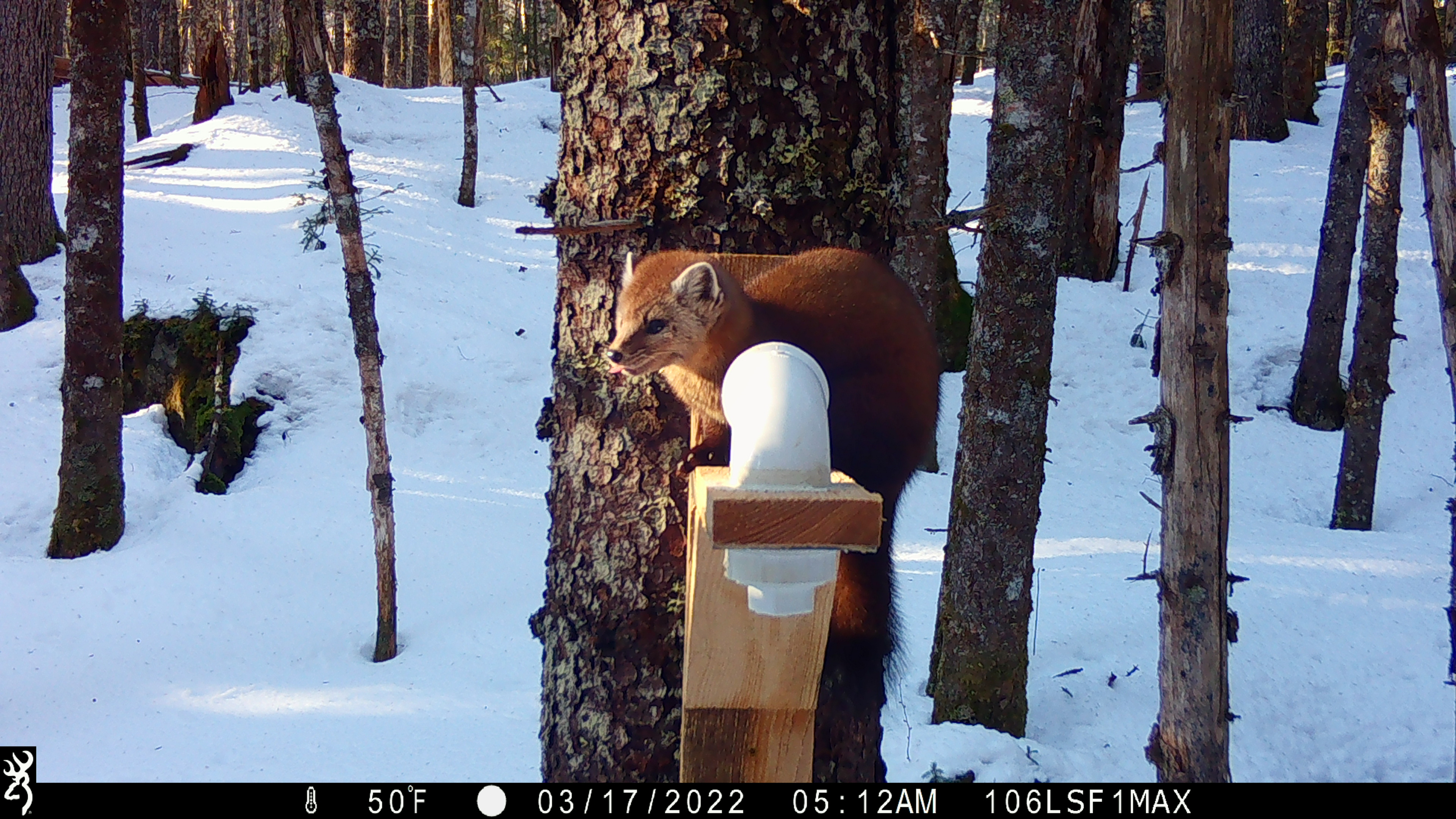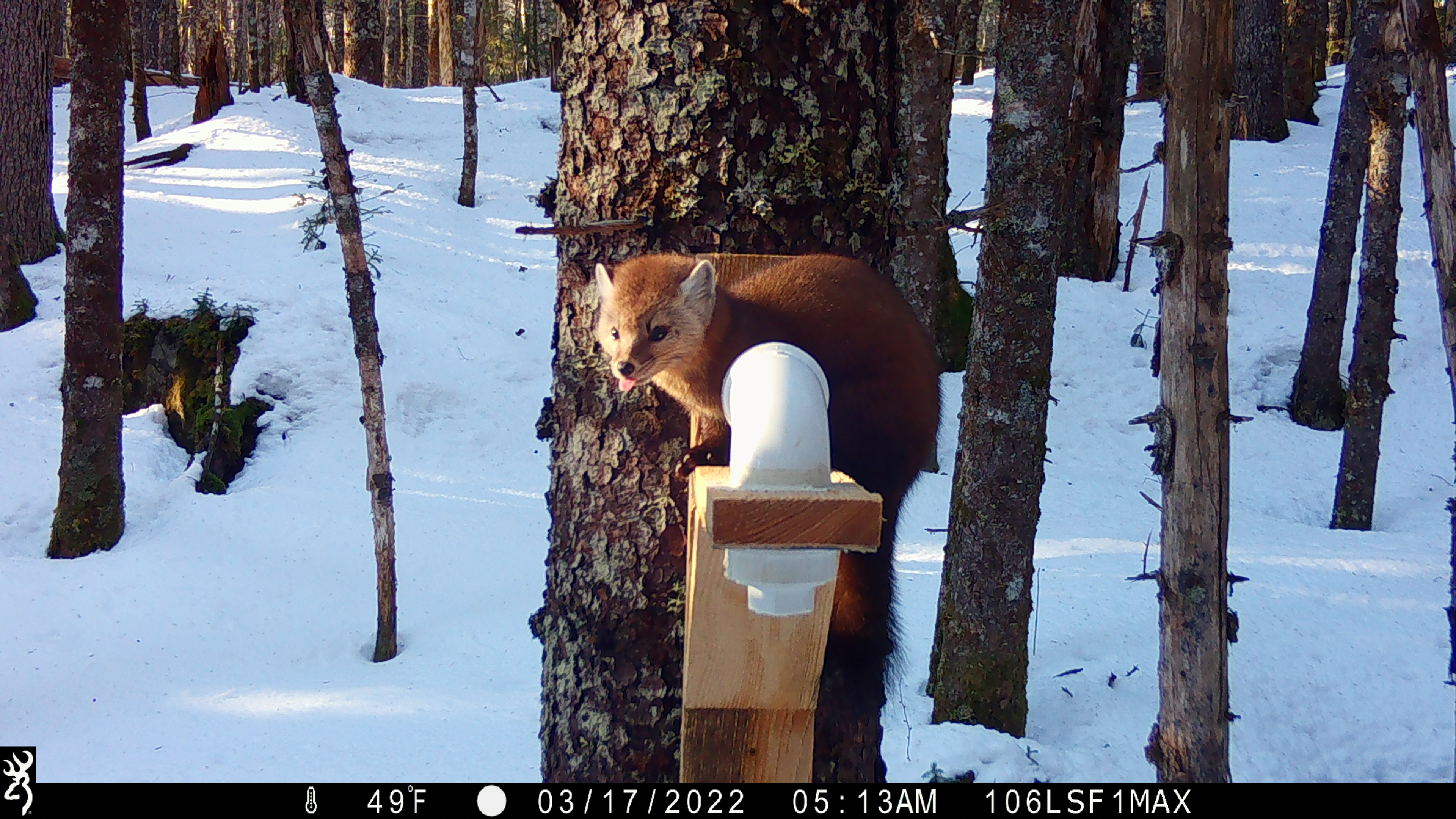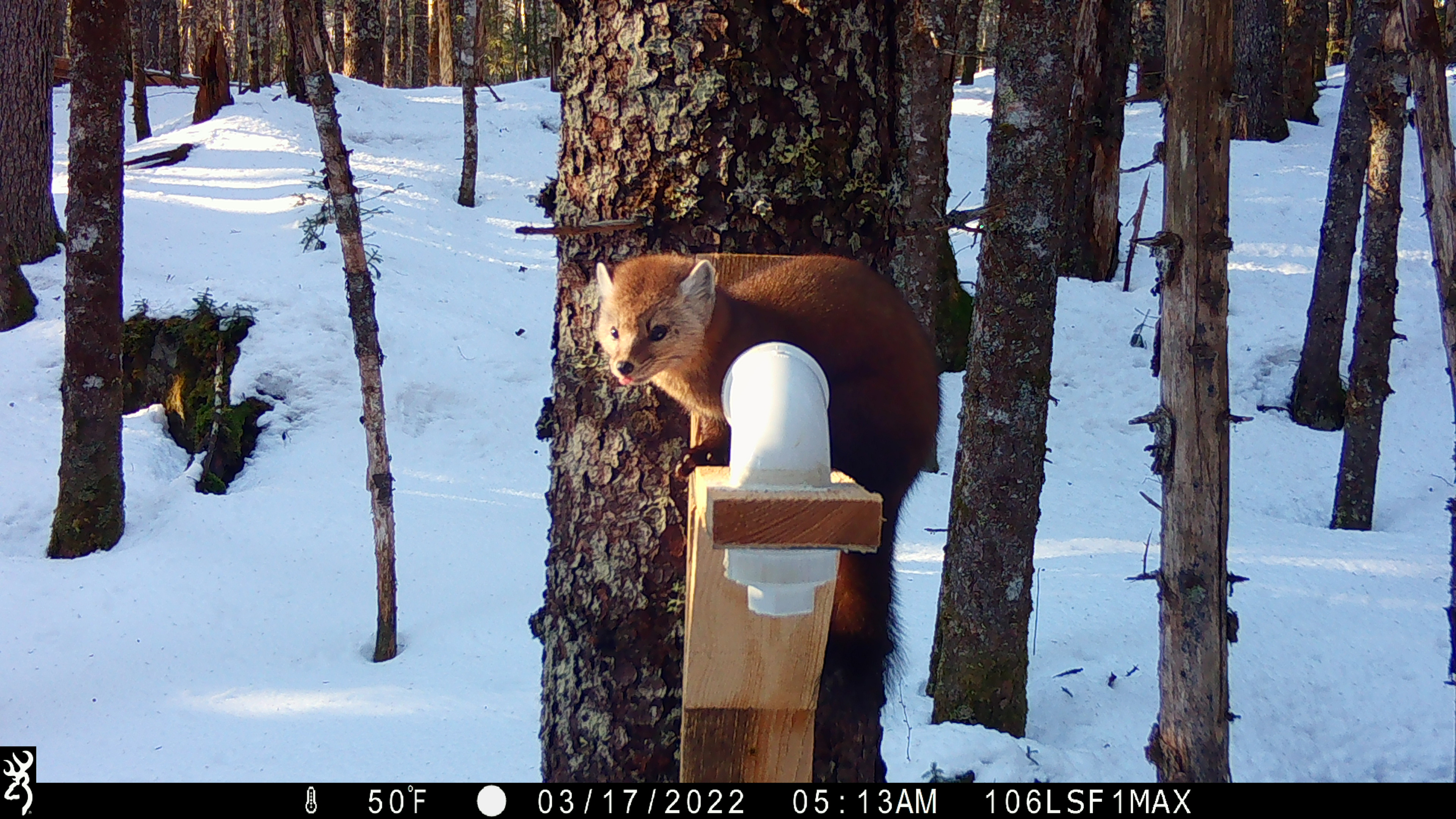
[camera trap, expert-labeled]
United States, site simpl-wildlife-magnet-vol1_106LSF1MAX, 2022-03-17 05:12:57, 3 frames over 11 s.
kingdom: Animalia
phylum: Chordata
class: Mammalia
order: Carnivora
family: Mustelidae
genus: Martes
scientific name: Martes americana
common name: american marten